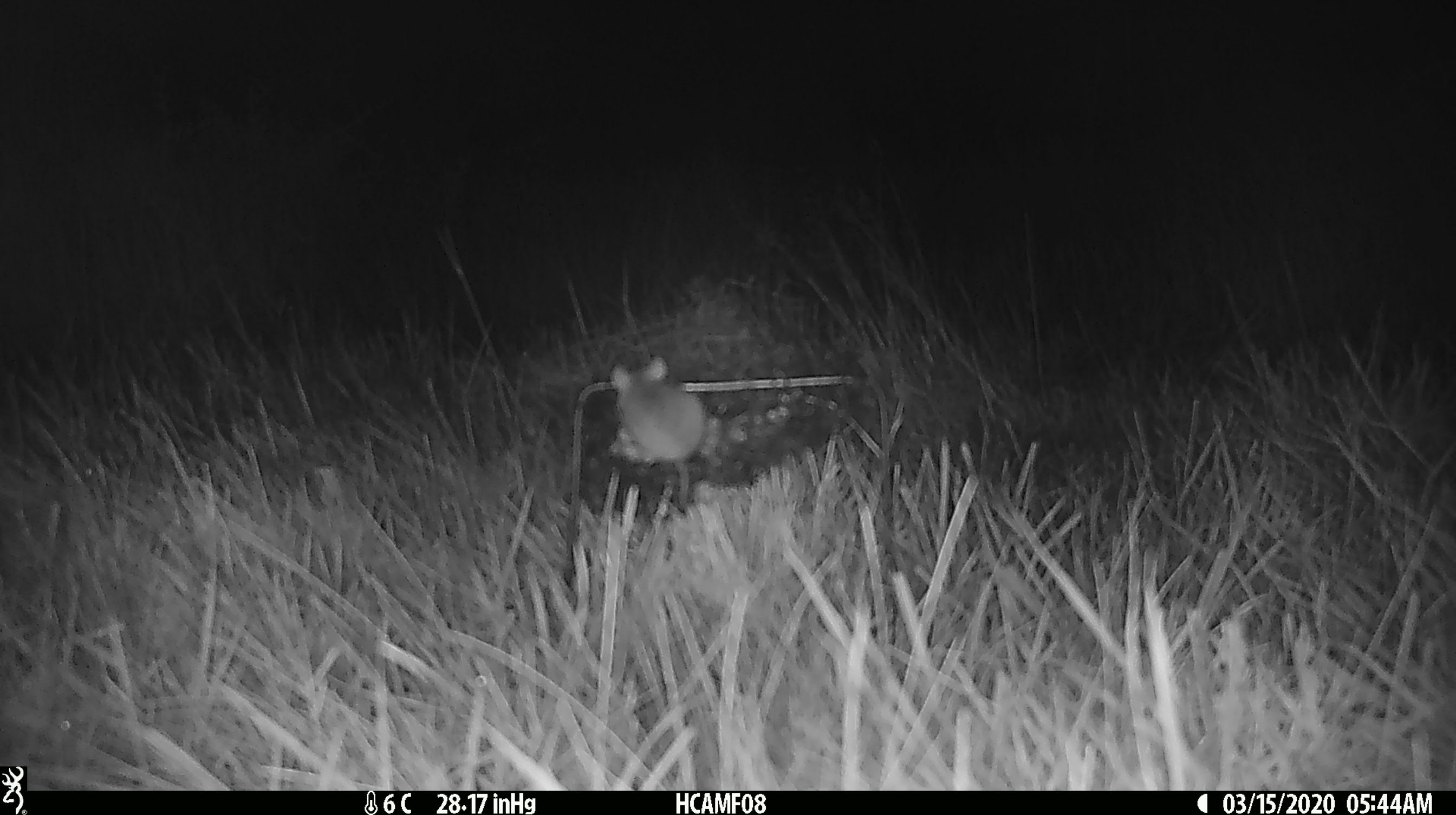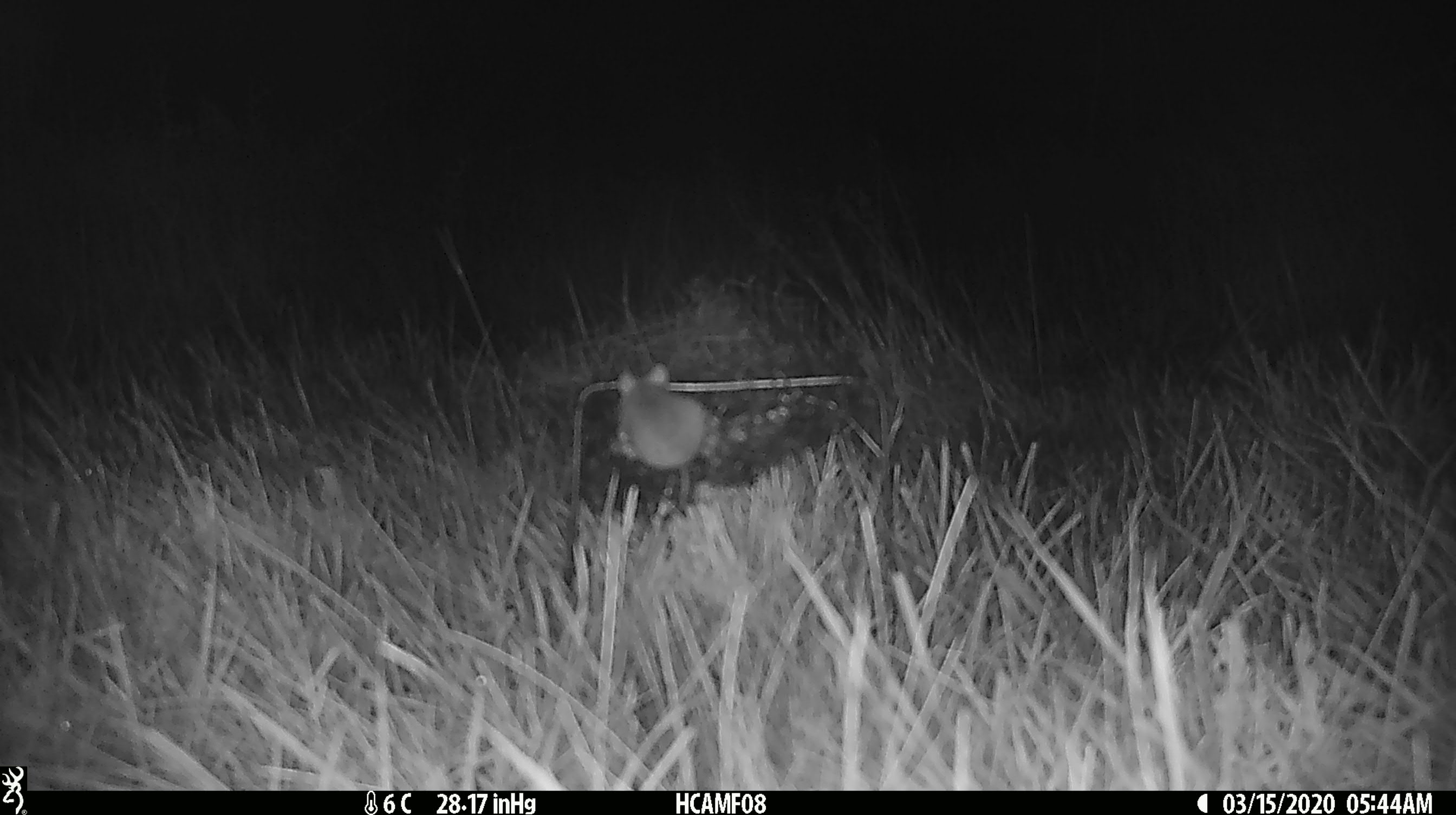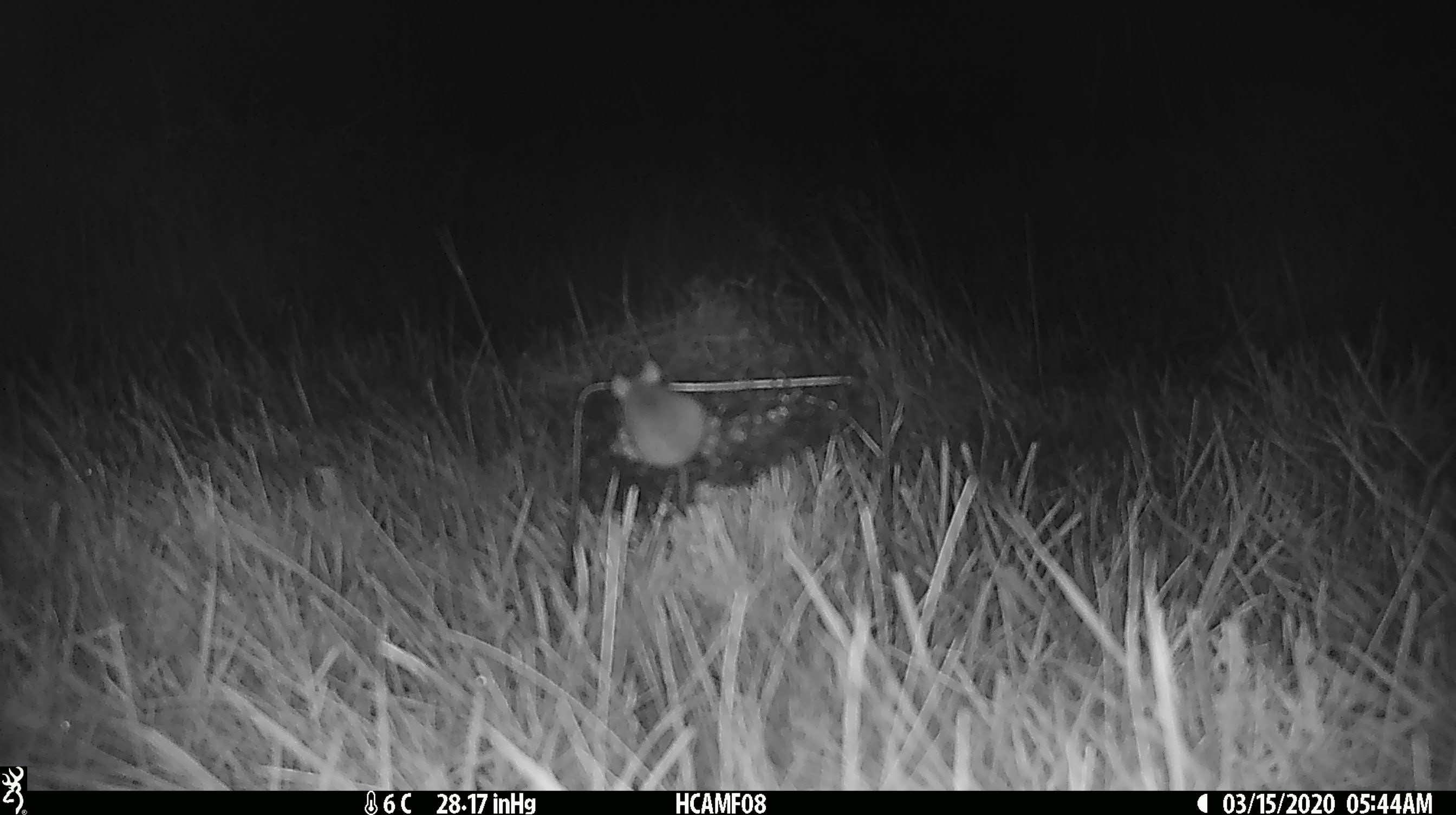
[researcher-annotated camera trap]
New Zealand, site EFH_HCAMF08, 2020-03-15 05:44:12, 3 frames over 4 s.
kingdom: Animalia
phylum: Chordata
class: Mammalia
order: Rodentia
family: Muridae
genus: Mus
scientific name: Mus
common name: mouse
Mouse (Mus).